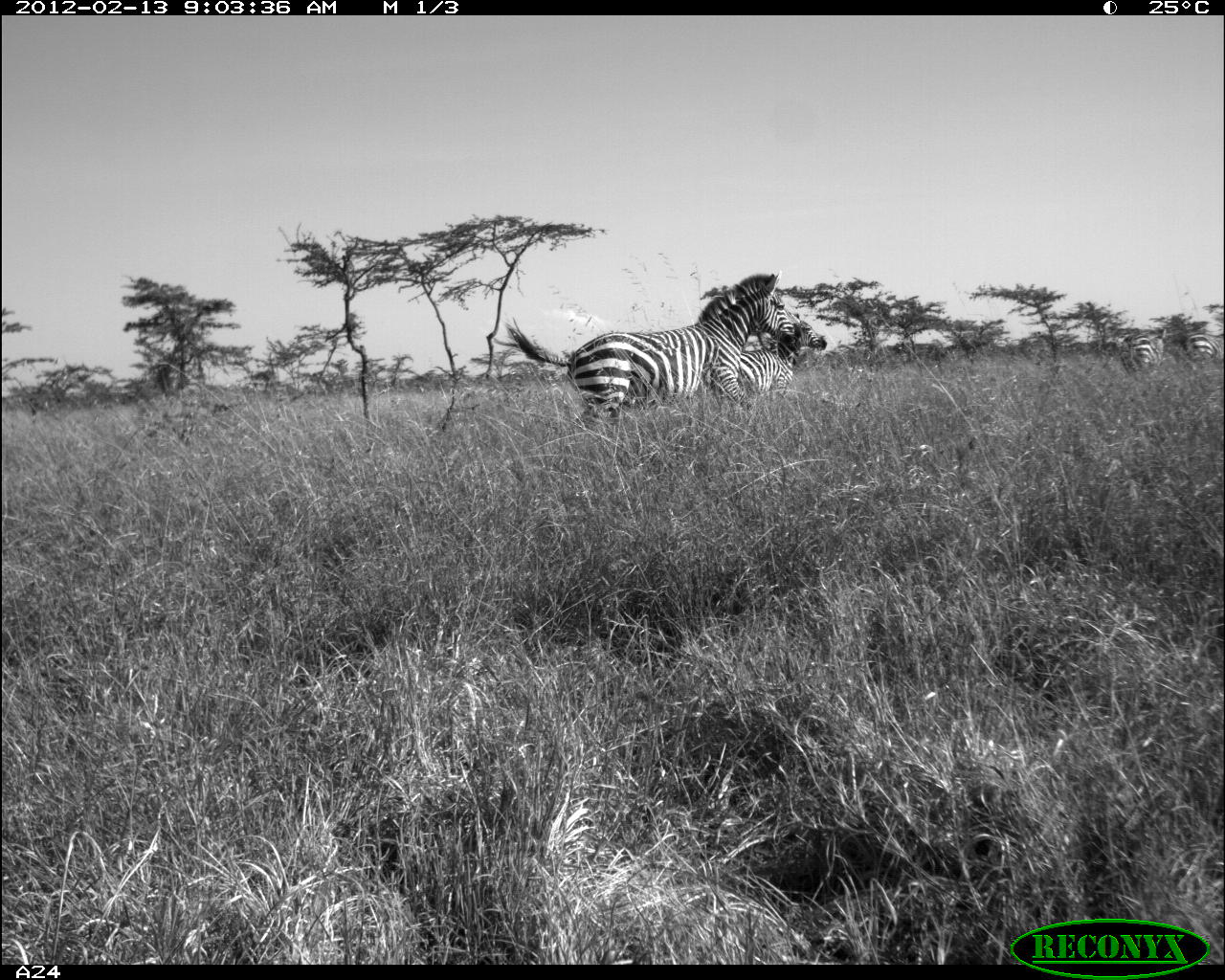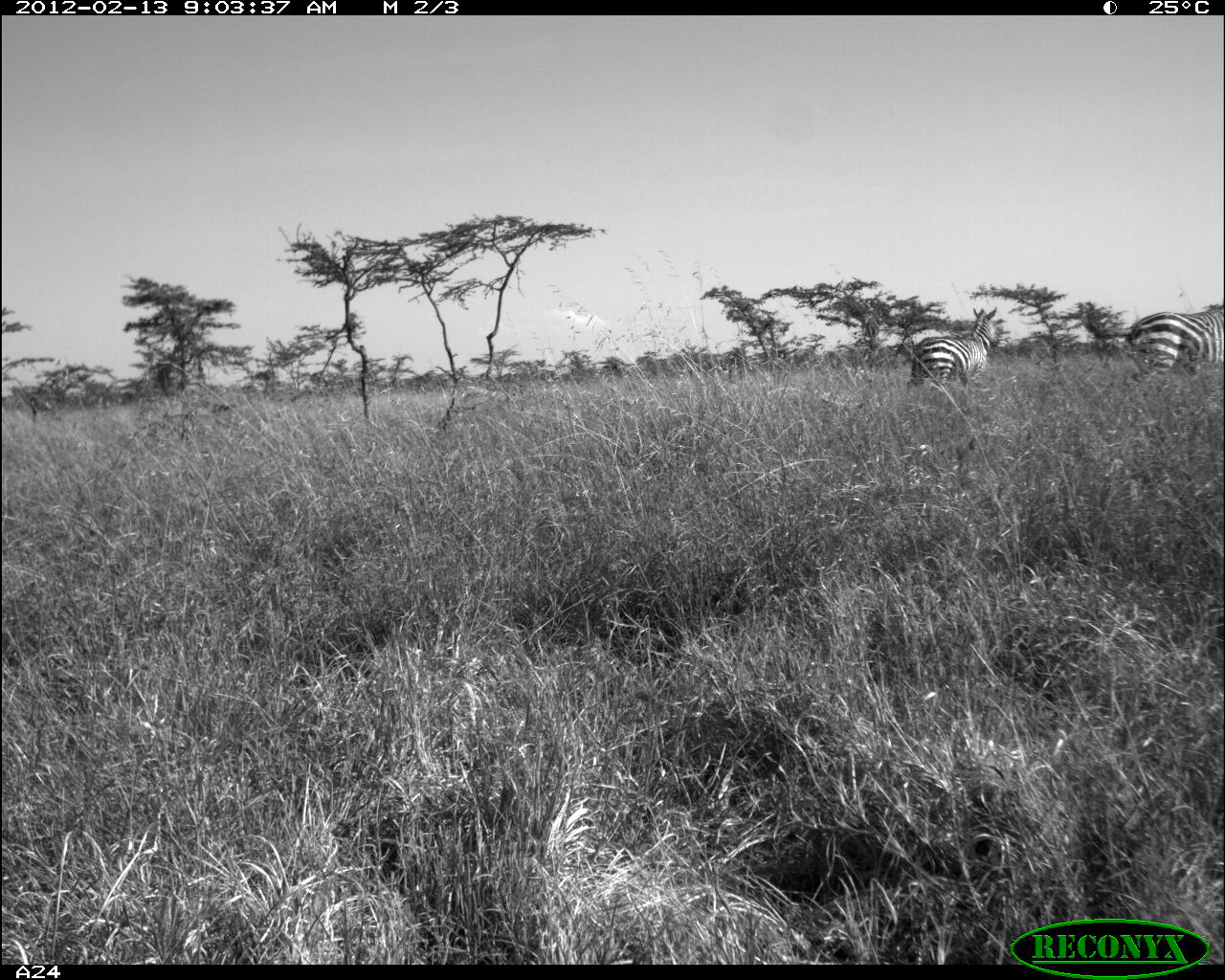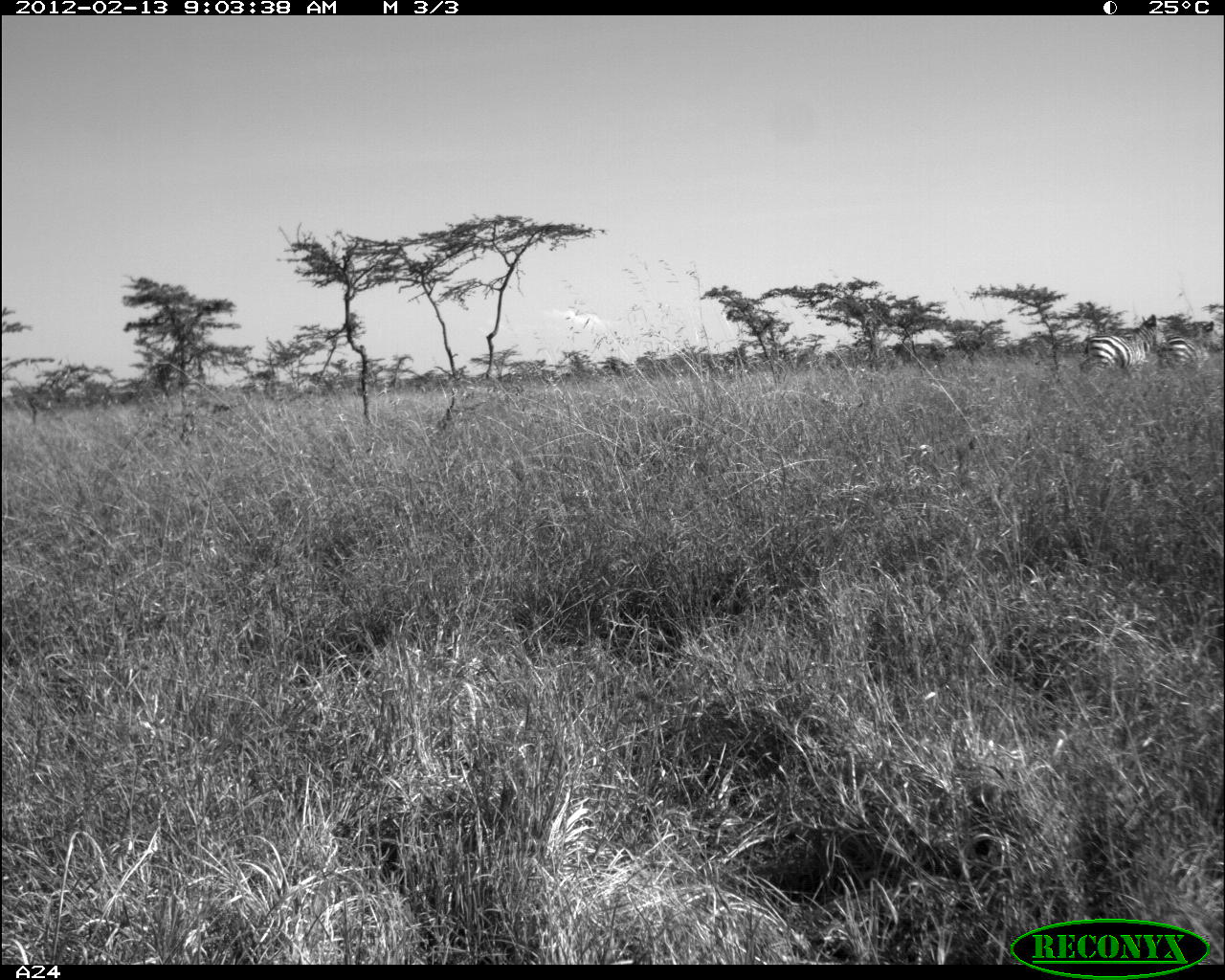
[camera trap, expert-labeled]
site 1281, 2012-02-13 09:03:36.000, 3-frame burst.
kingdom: Animalia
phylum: Chordata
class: Mammalia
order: Perissodactyla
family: Equidae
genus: Equus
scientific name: Equus quagga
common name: plains zebra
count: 4